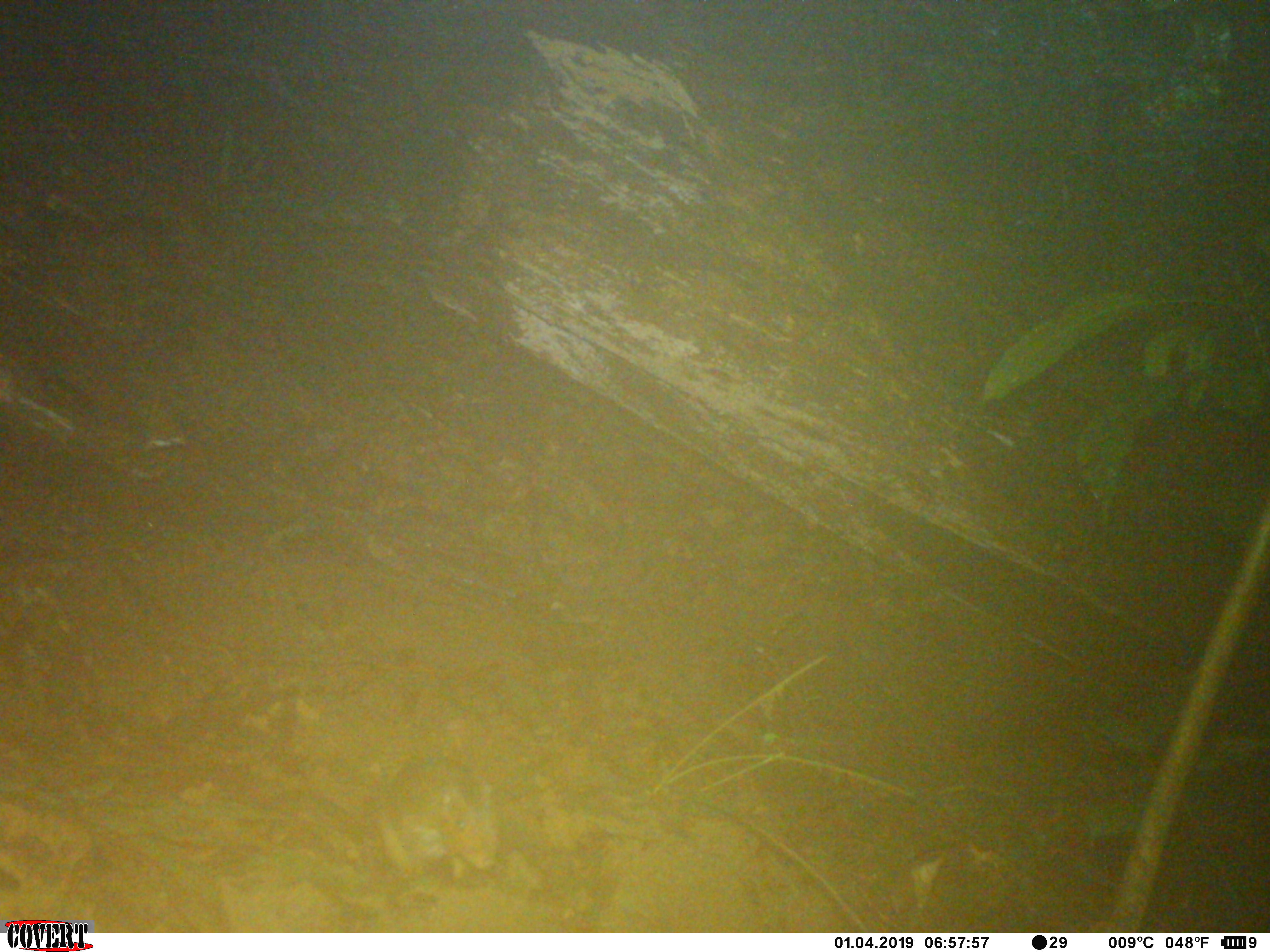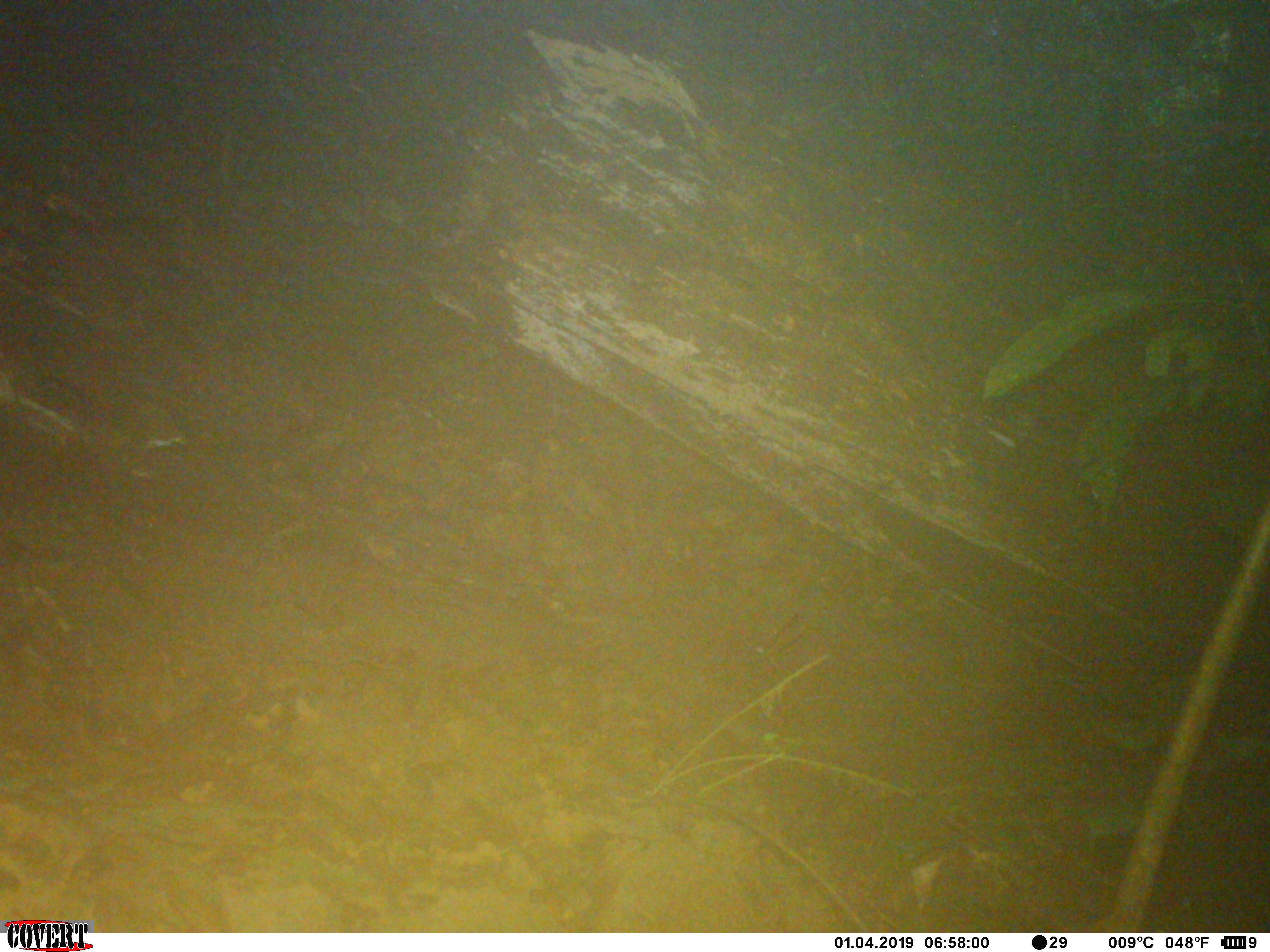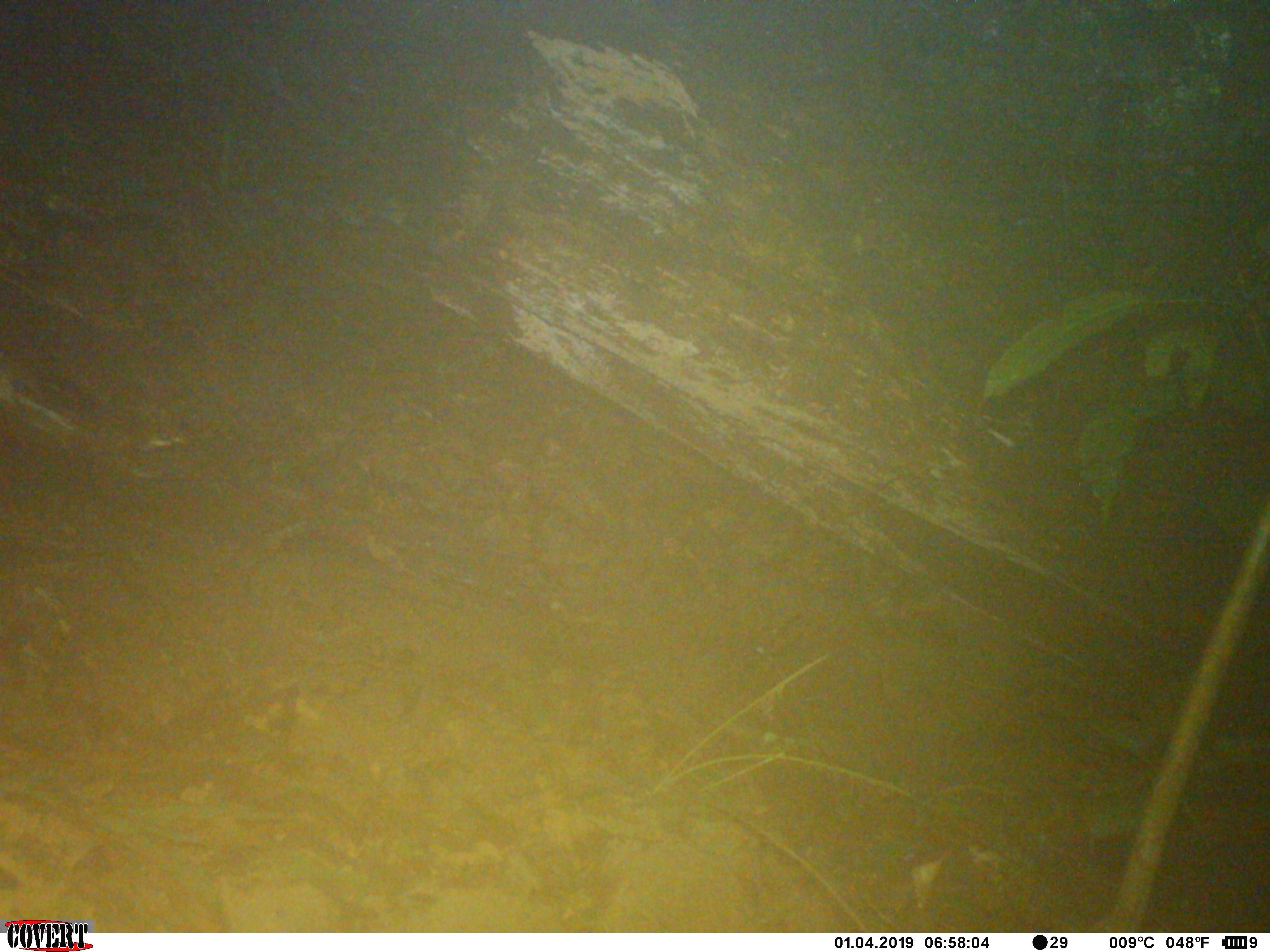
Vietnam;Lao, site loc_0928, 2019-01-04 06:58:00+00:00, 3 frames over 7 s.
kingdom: Animalia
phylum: Chordata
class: Mammalia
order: Rodentia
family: Sciuridae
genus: Dremomys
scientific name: Dremomys rufigenis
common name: red-cheeked squirrel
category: red cheeked squirrel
Red cheeked squirrel (red-cheeked squirrel) (Dremomys rufigenis). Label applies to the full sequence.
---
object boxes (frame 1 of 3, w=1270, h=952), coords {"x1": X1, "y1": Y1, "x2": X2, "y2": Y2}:
red cheeked squirrel: {"x1": 251, "y1": 757, "x2": 502, "y2": 882}